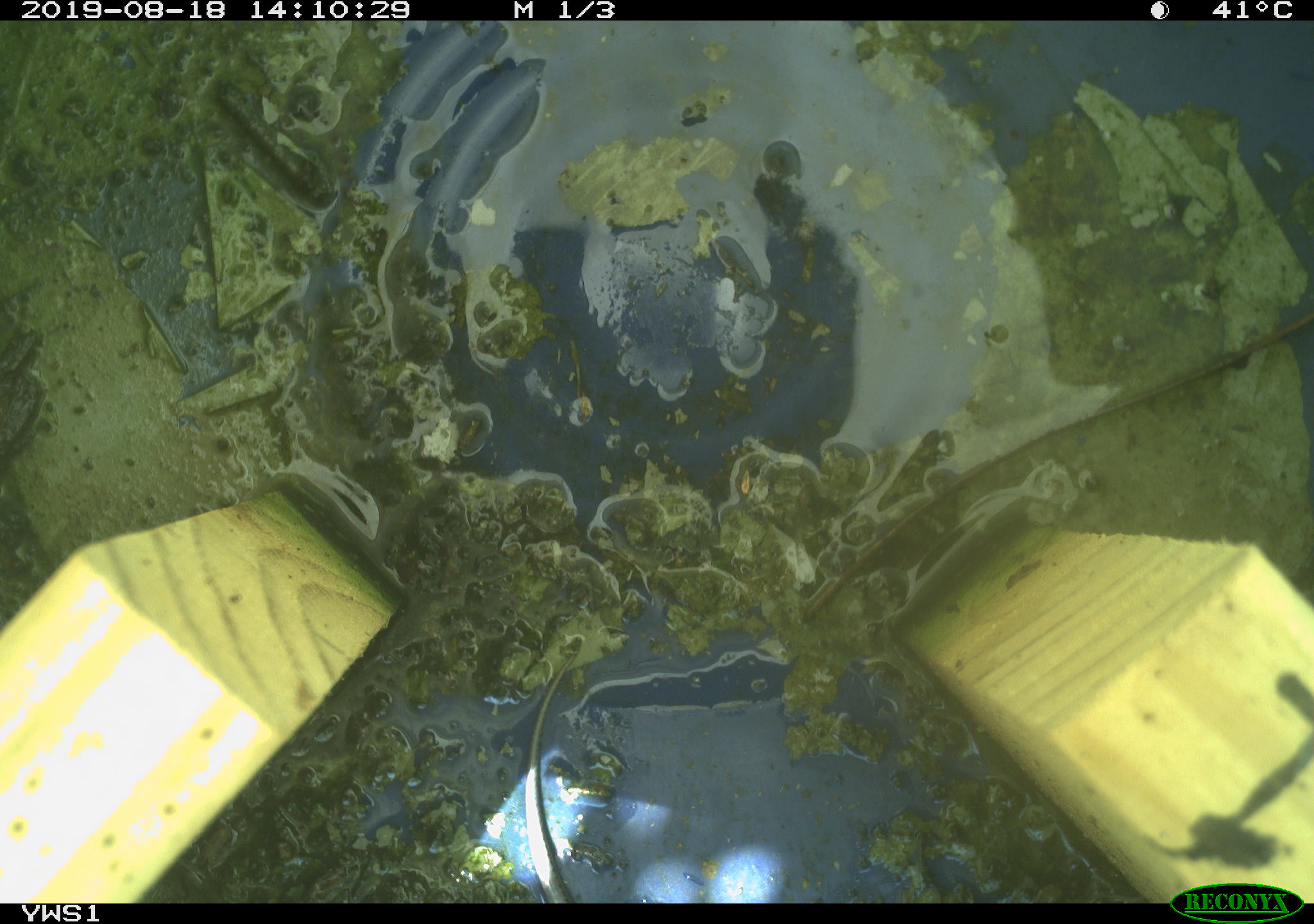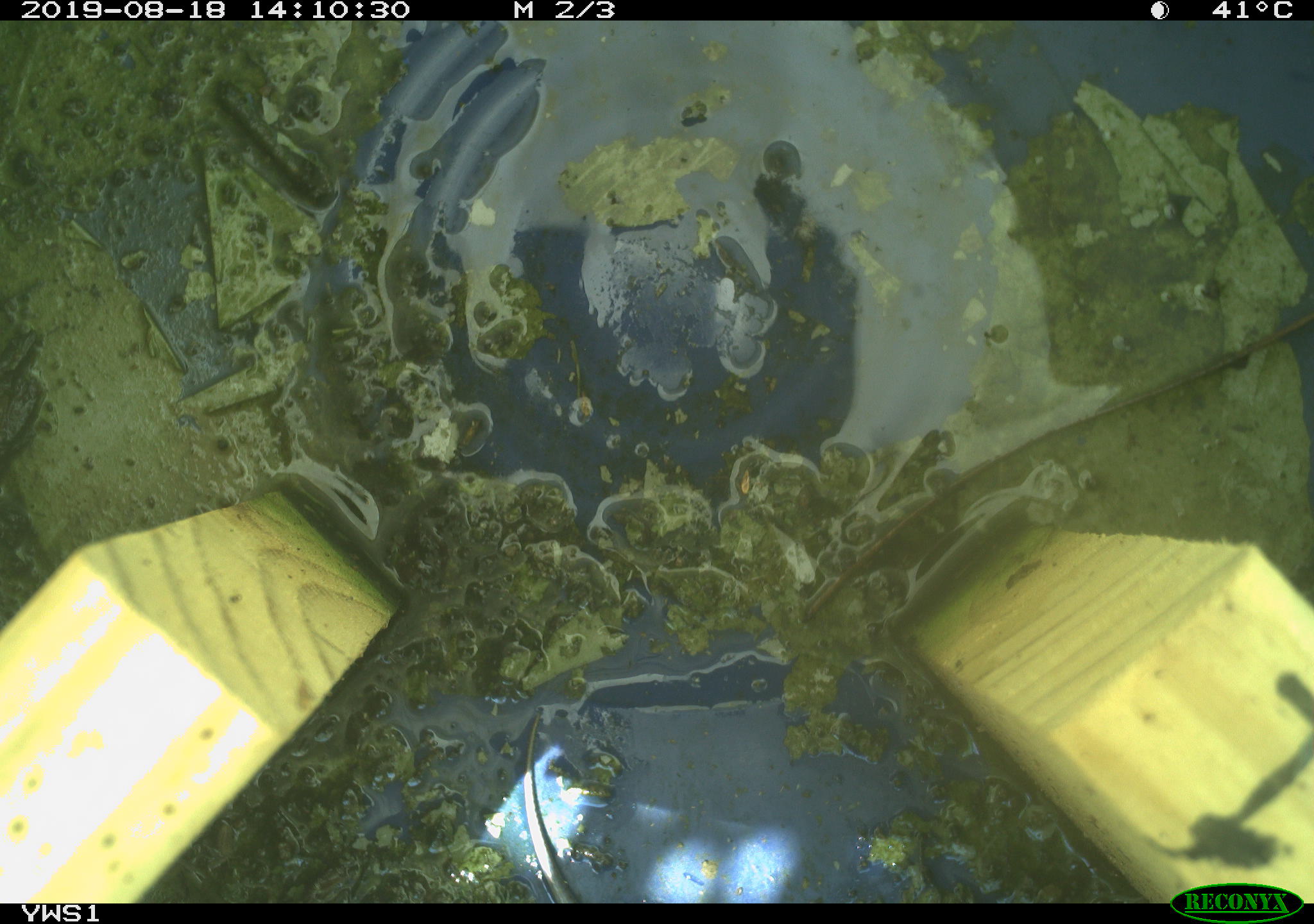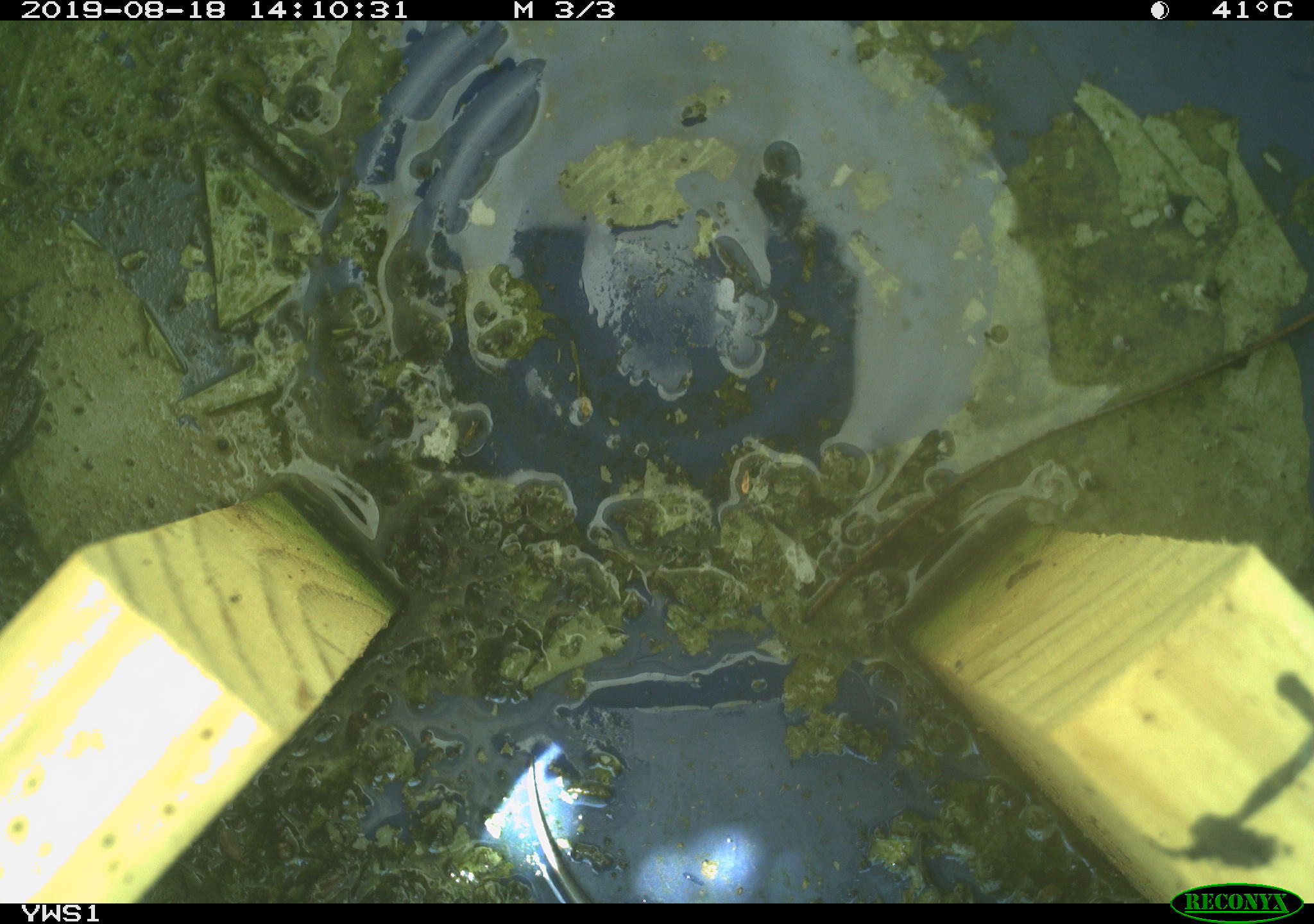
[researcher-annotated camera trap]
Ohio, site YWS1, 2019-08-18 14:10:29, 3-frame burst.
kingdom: Animalia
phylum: Chordata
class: Reptilia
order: Squamata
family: Scincidae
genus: Plestiodon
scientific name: Plestiodon fasciatus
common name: common five-lined skink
Common five-lined skink (Plestiodon fasciatus).